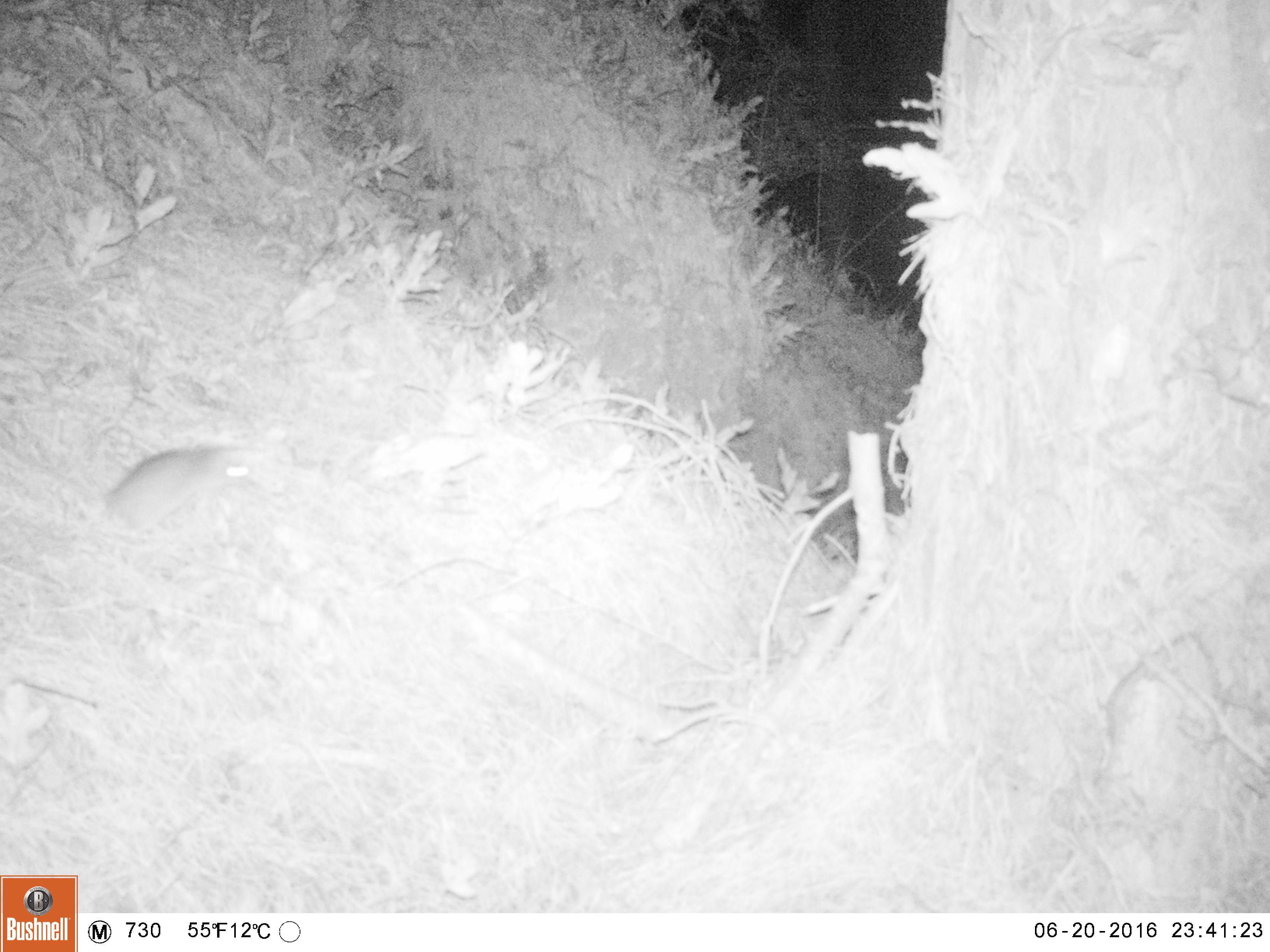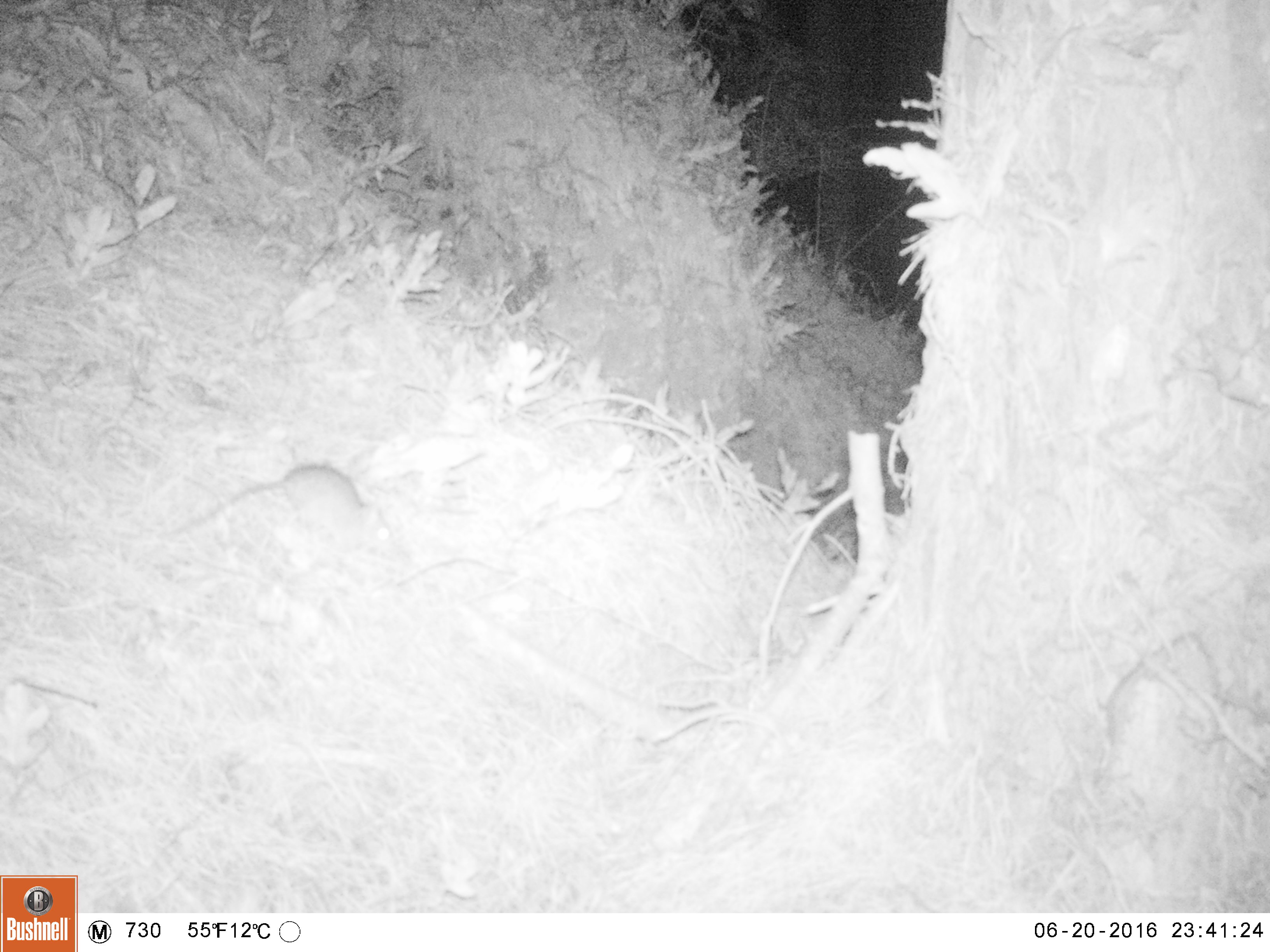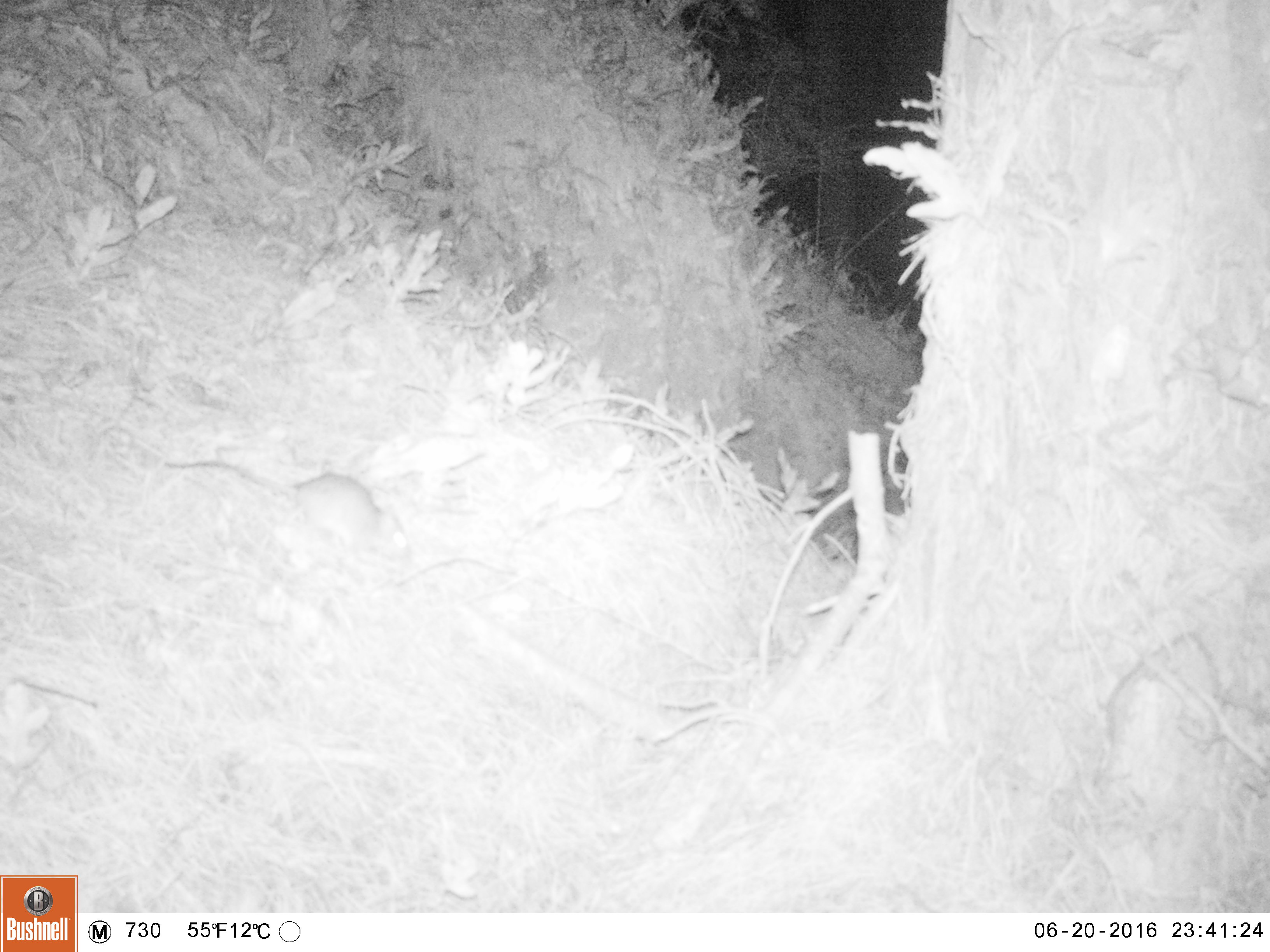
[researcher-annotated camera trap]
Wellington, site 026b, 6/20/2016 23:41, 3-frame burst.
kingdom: Animalia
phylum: Chordata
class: Mammalia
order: Rodentia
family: Muridae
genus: Rattus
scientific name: Rattus norvegicus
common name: norway rat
Norway rat (Rattus norvegicus).